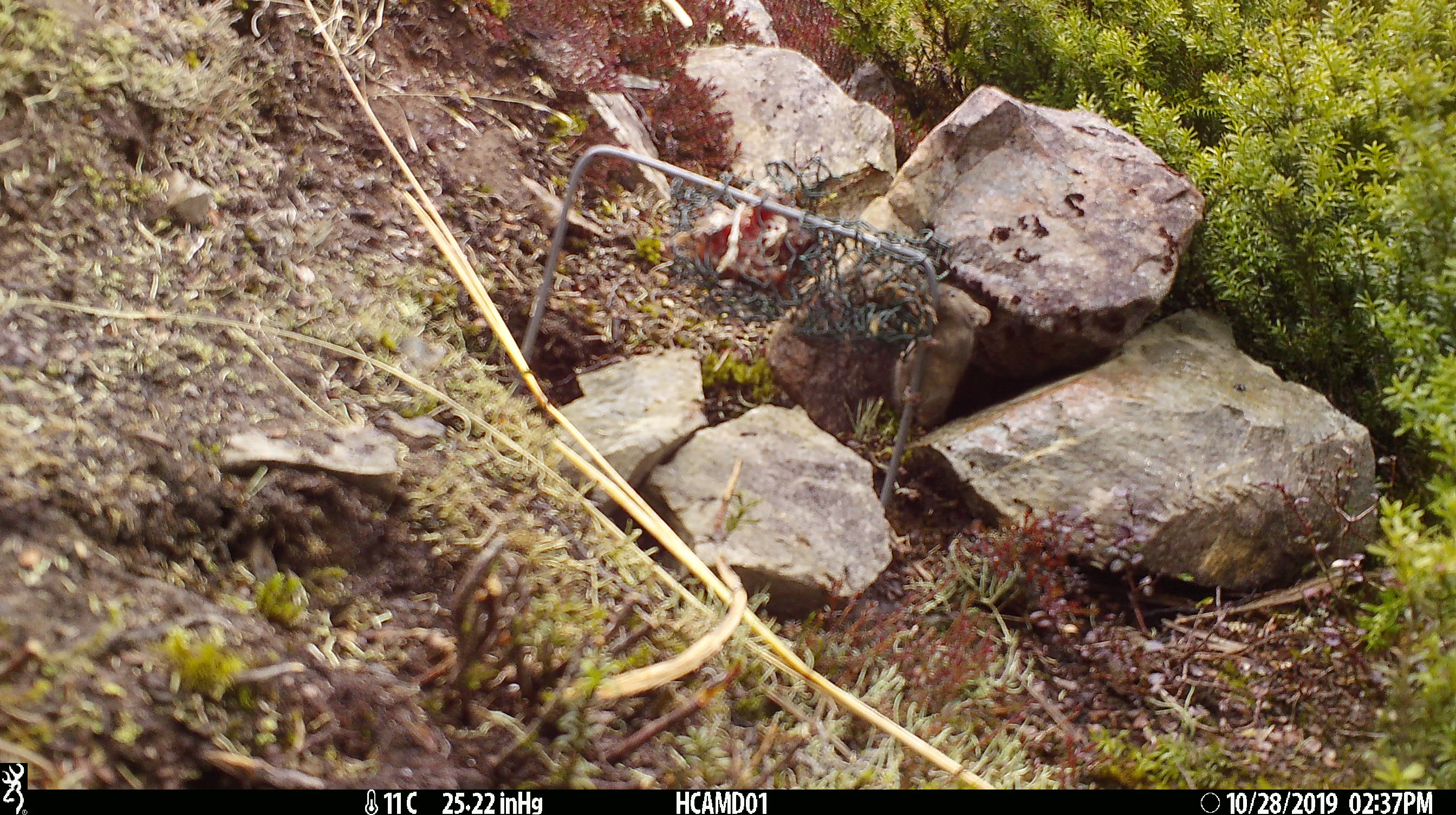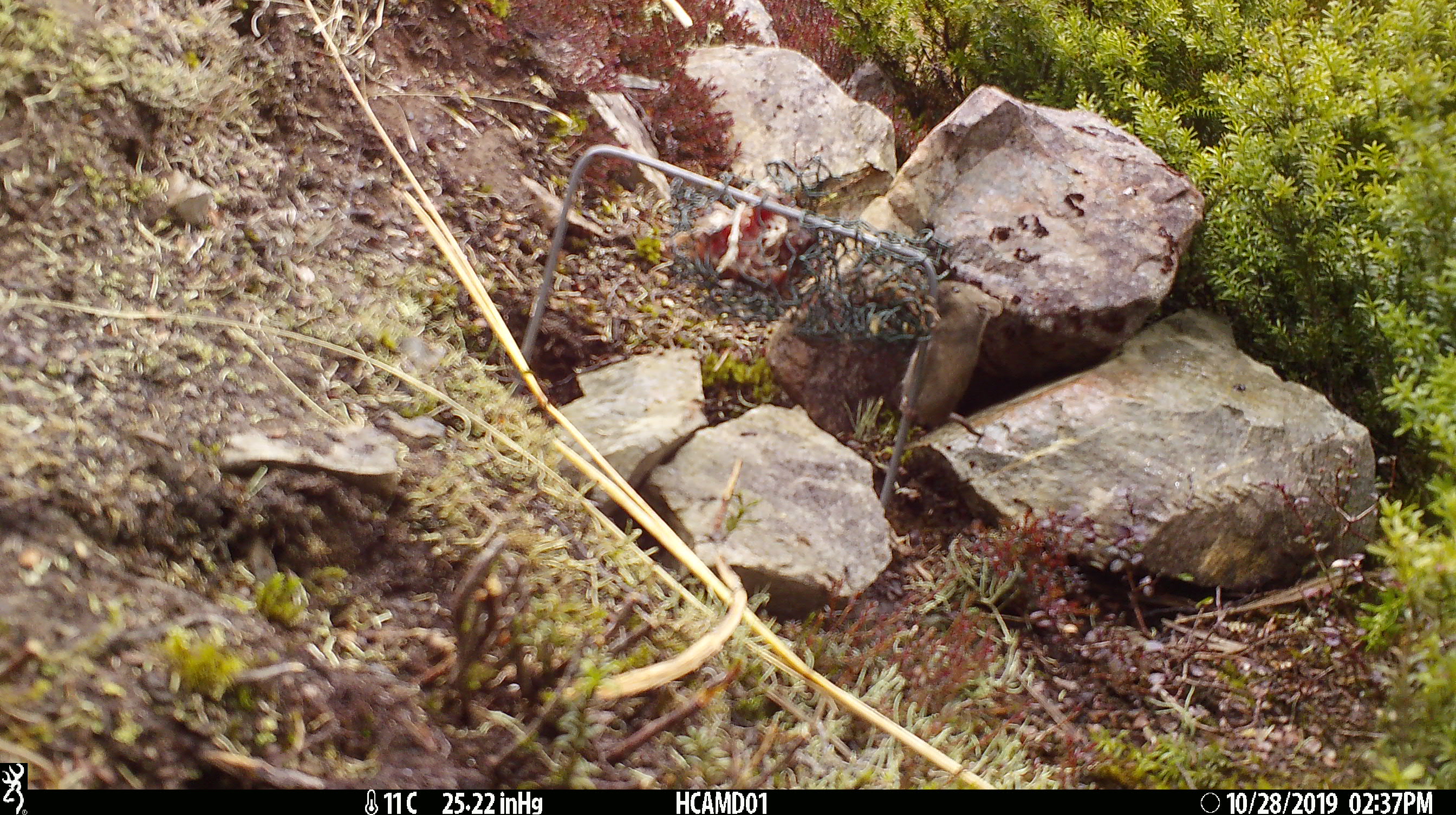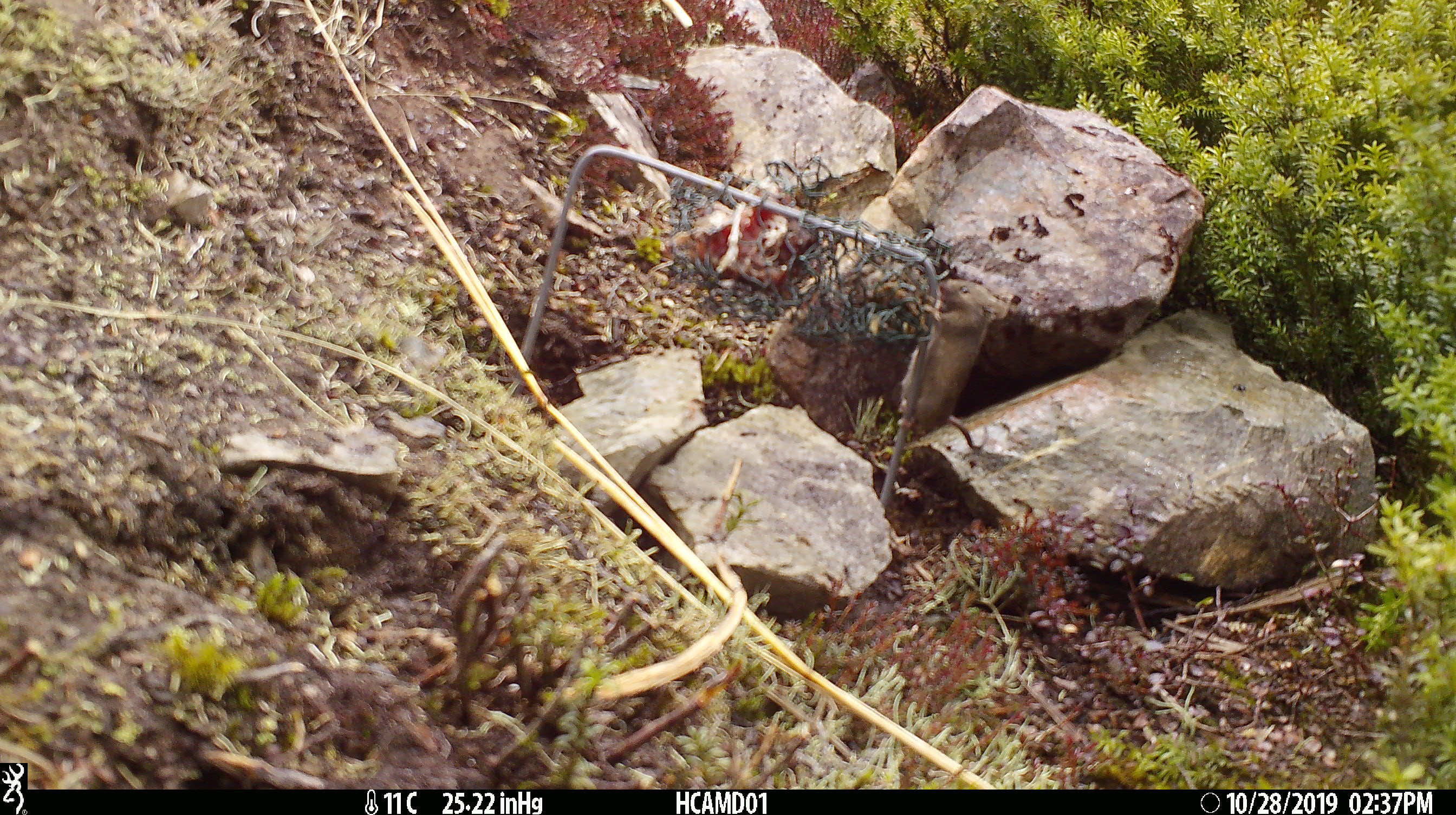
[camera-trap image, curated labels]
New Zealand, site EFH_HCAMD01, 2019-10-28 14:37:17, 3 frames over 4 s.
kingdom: Animalia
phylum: Chordata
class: Mammalia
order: Rodentia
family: Muridae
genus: Mus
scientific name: Mus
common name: mouse